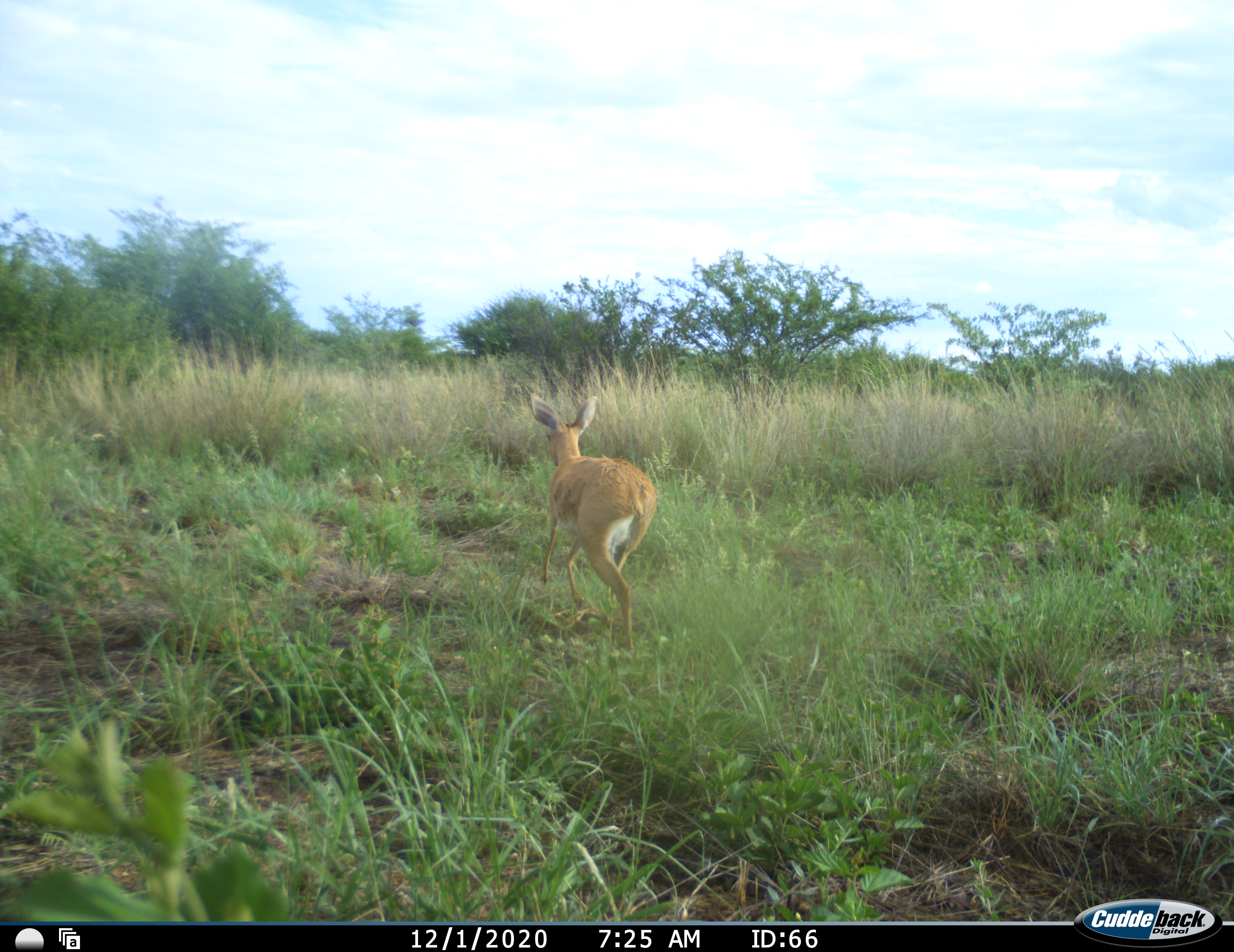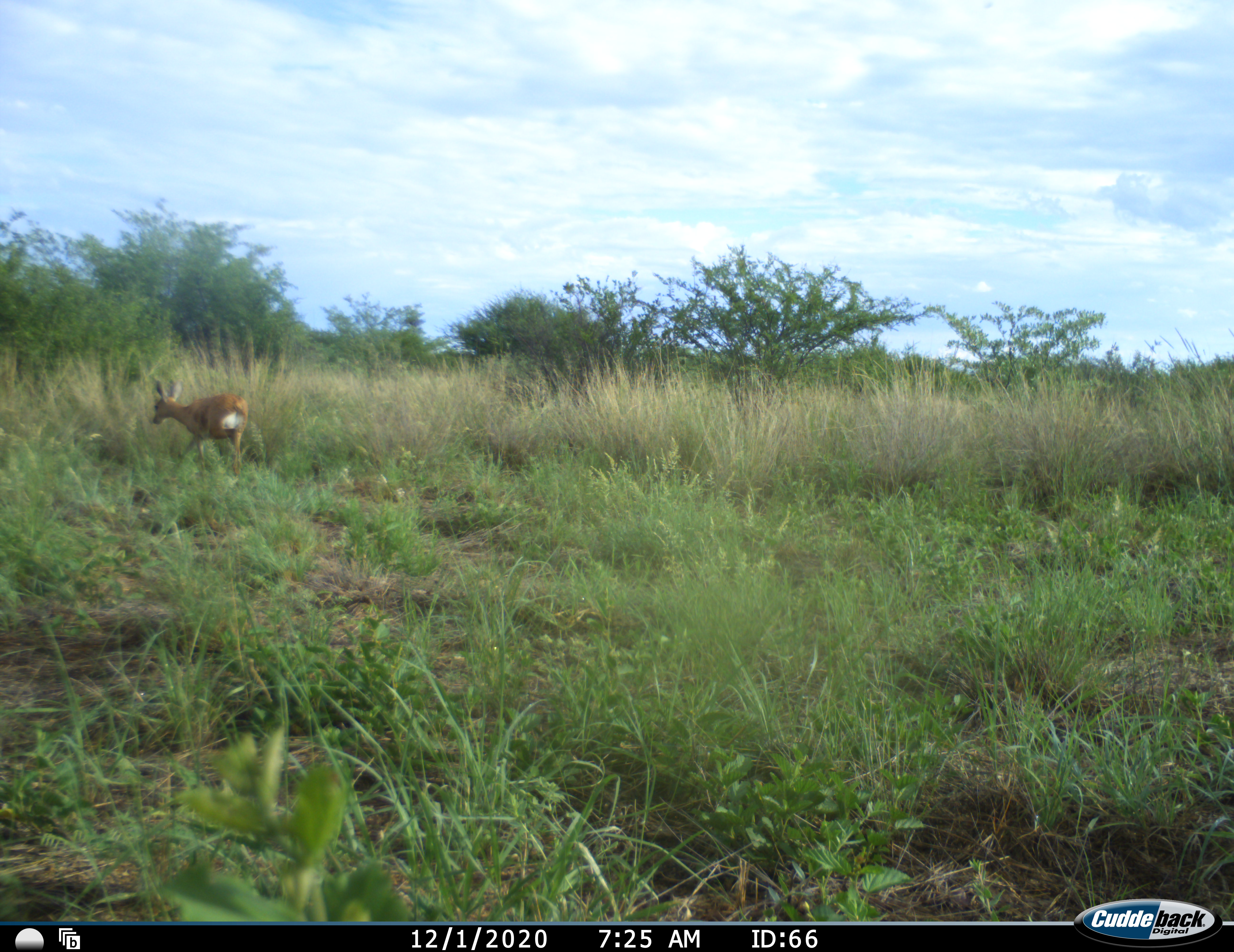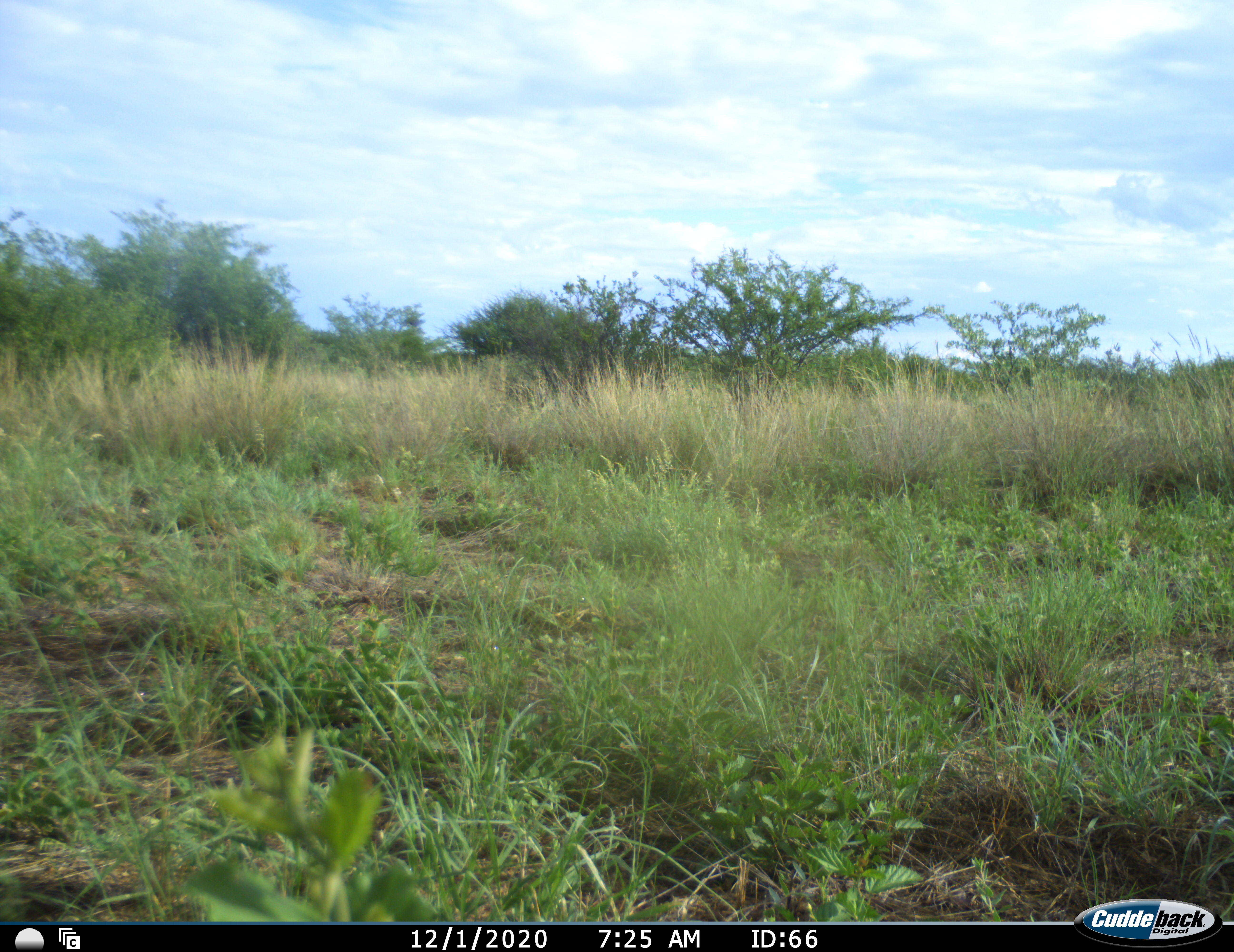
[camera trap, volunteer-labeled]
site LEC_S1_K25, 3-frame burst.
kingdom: Animalia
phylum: Chordata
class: Mammalia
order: Artiodactyla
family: Bovidae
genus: Raphicerus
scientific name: Raphicerus campestris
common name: steenbok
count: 1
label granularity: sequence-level